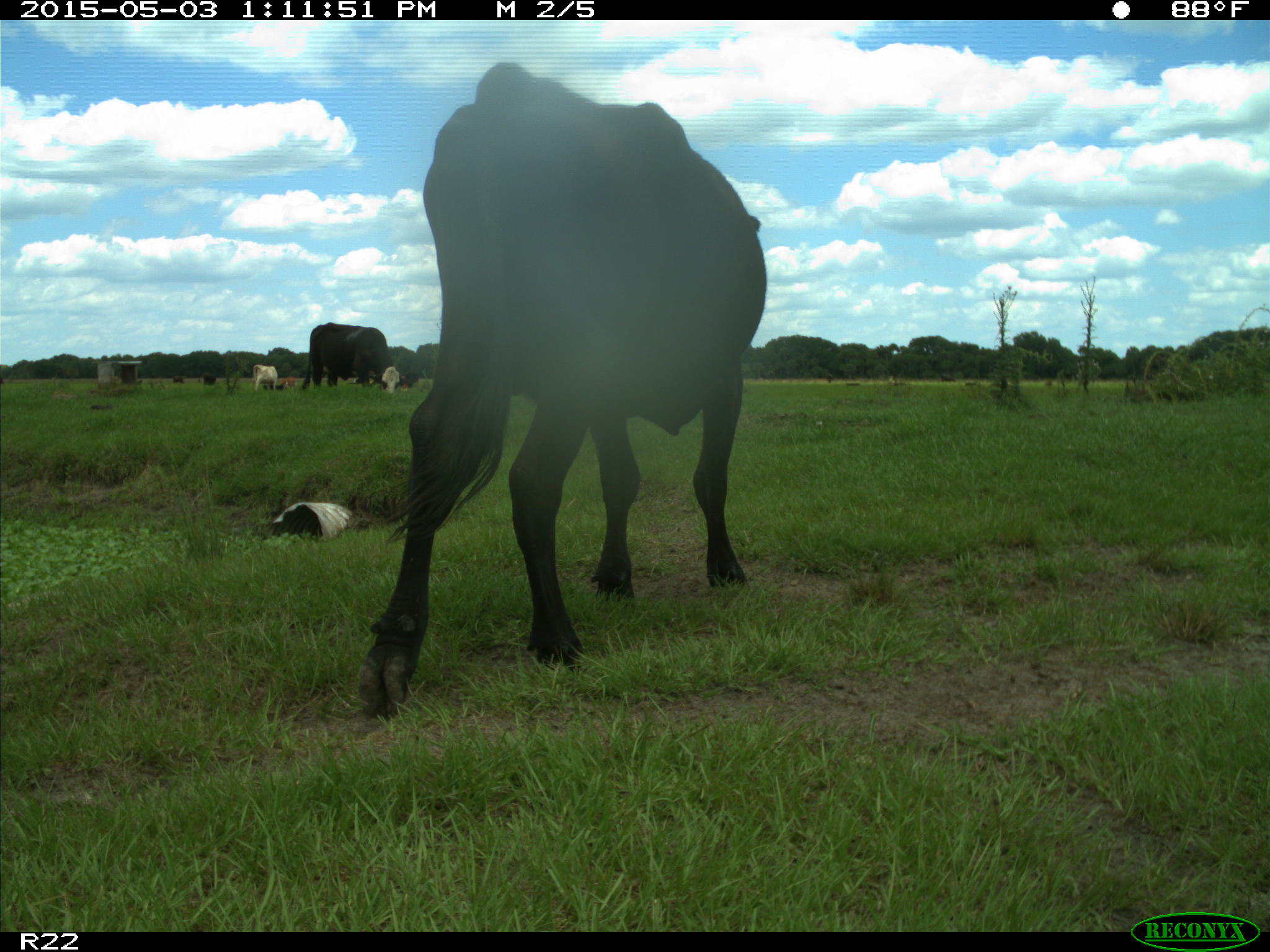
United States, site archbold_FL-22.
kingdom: Animalia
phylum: Chordata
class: Mammalia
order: Artiodactyla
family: Bovidae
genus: Bos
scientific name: Bos taurus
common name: domestic cow